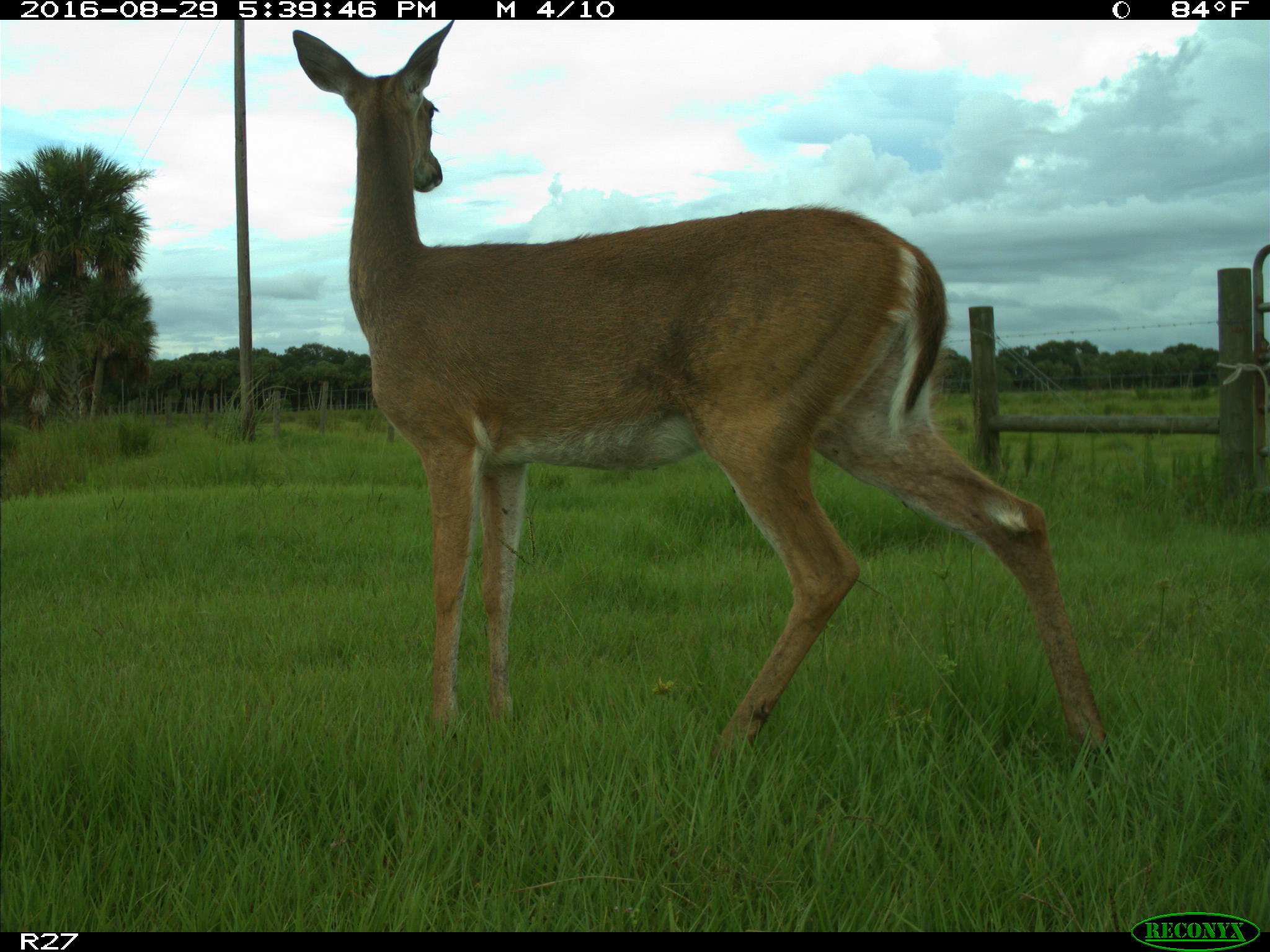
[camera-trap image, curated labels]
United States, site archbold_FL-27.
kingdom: Animalia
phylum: Chordata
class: Mammalia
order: Artiodactyla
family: Cervidae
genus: Odocoileus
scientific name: Odocoileus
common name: deer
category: unidentified deer